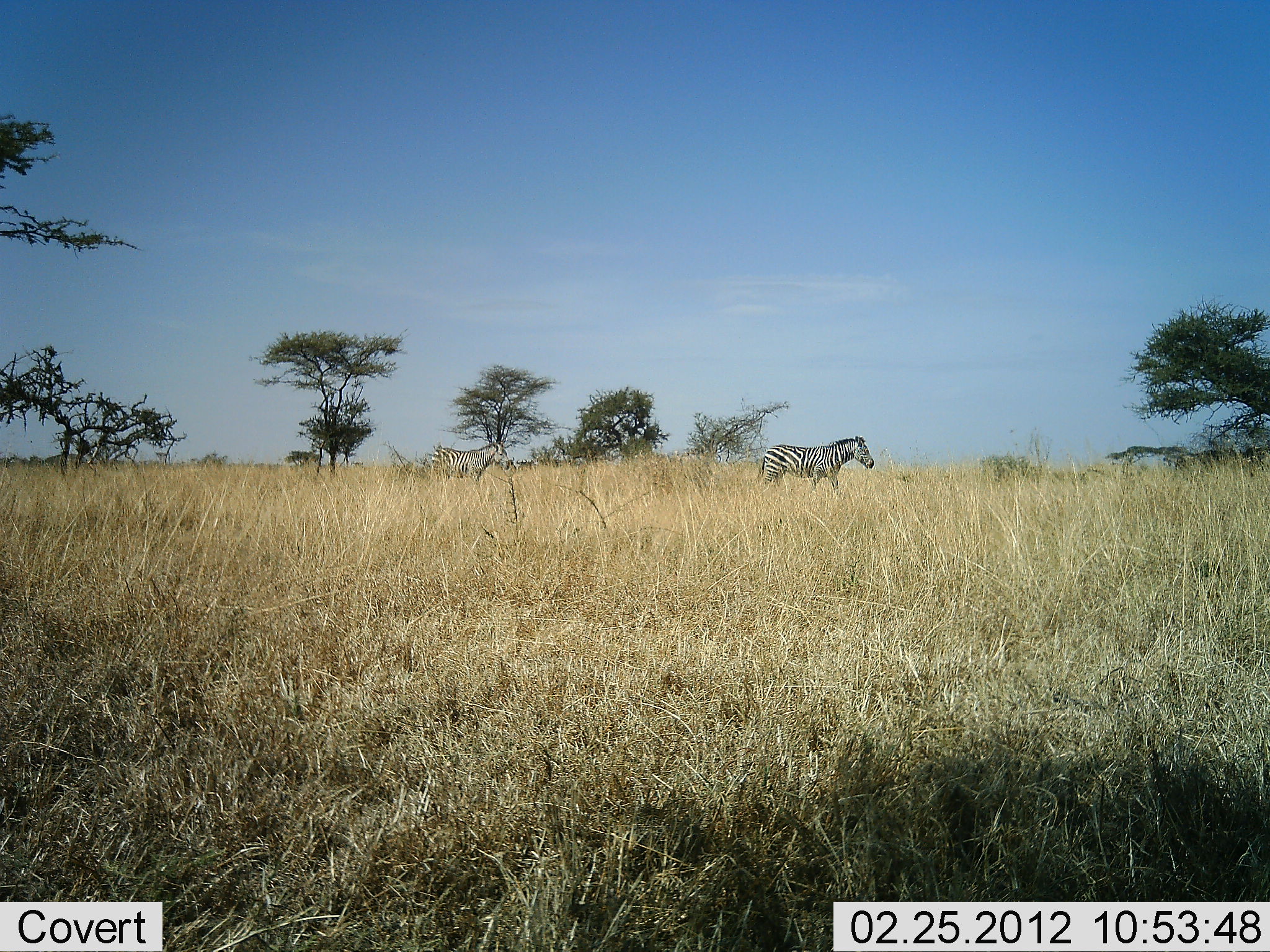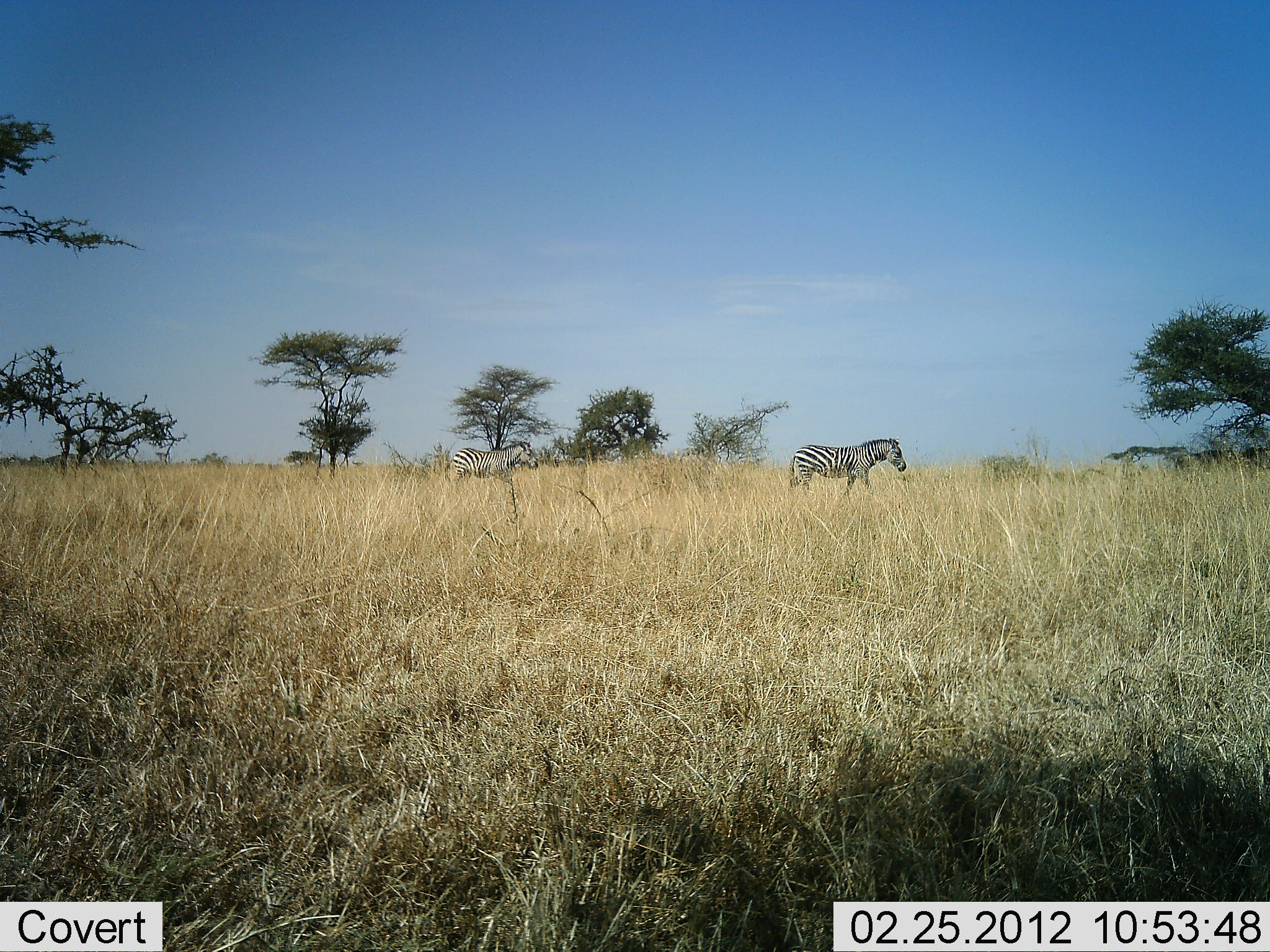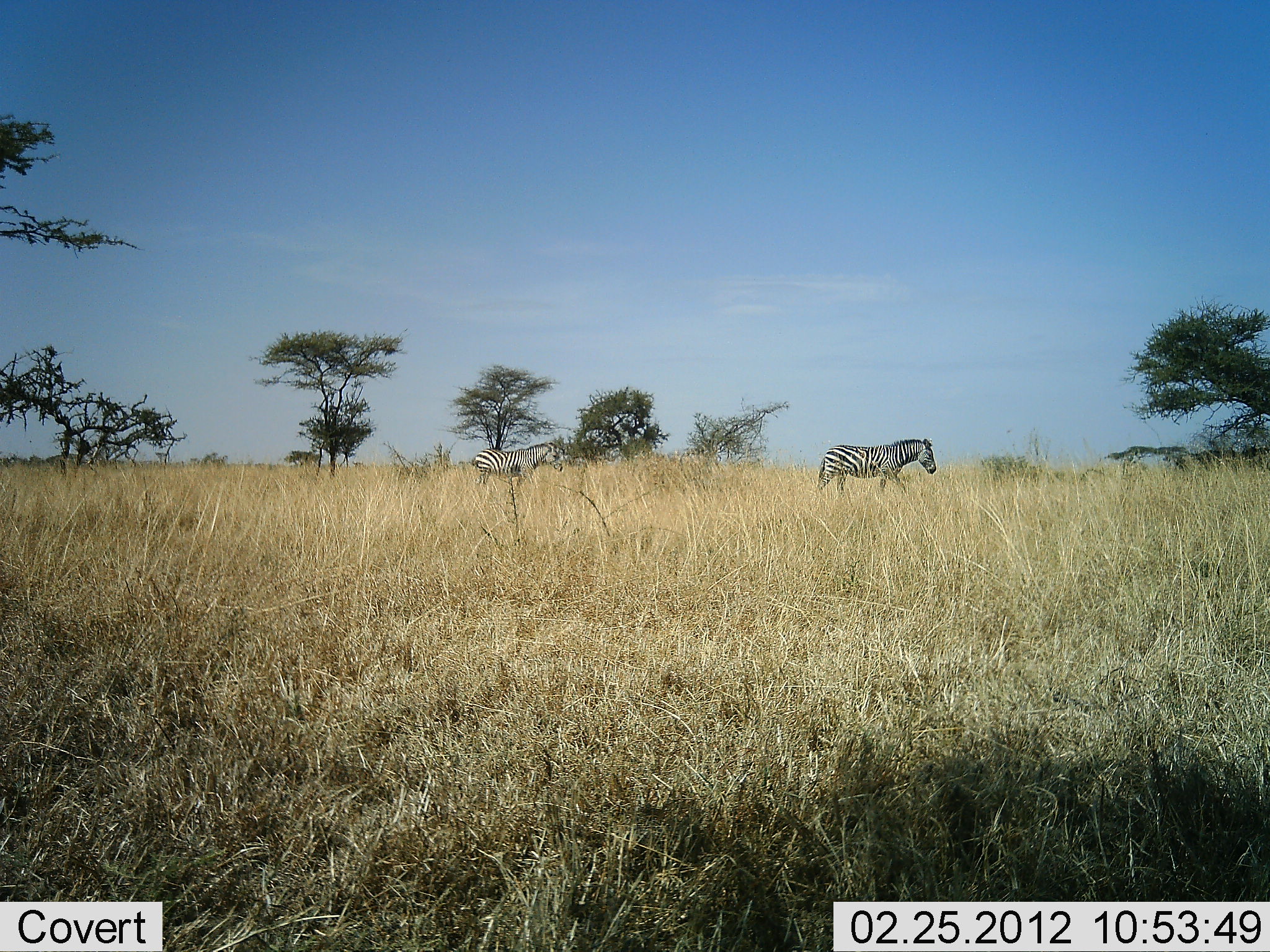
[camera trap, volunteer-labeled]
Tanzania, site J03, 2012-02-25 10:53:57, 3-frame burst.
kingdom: Animalia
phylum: Chordata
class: Mammalia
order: Perissodactyla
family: Equidae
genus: Equus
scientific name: Equus quagga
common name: plains zebra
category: zebra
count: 2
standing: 5%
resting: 0%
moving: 95%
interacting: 0%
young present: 5%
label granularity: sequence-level